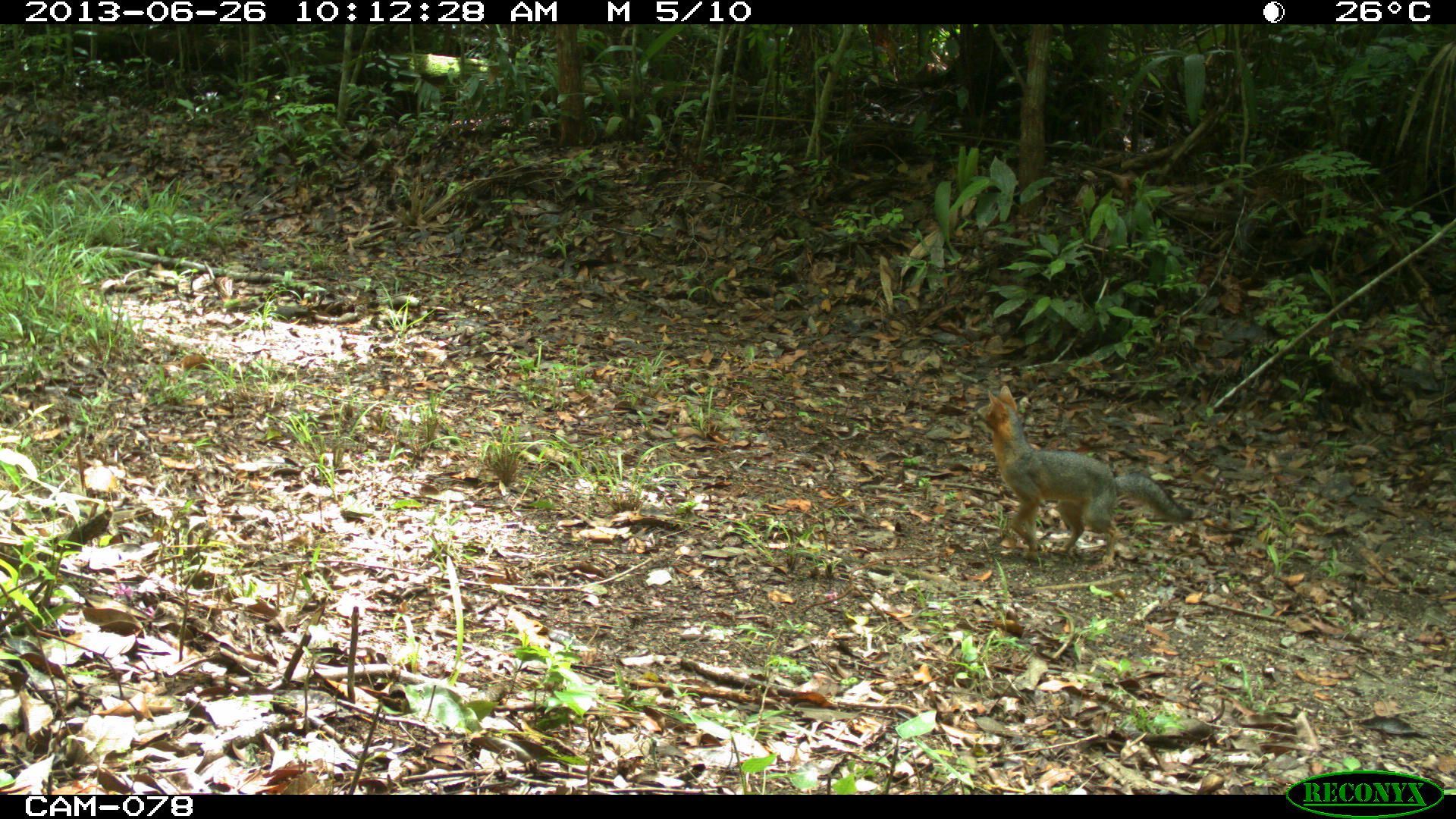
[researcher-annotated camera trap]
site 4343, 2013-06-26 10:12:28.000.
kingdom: Animalia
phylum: Chordata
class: Mammalia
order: Carnivora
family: Canidae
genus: Urocyon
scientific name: Urocyon cinereoargenteus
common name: gray fox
Urocyon cinereoargenteus (gray fox), count 1.